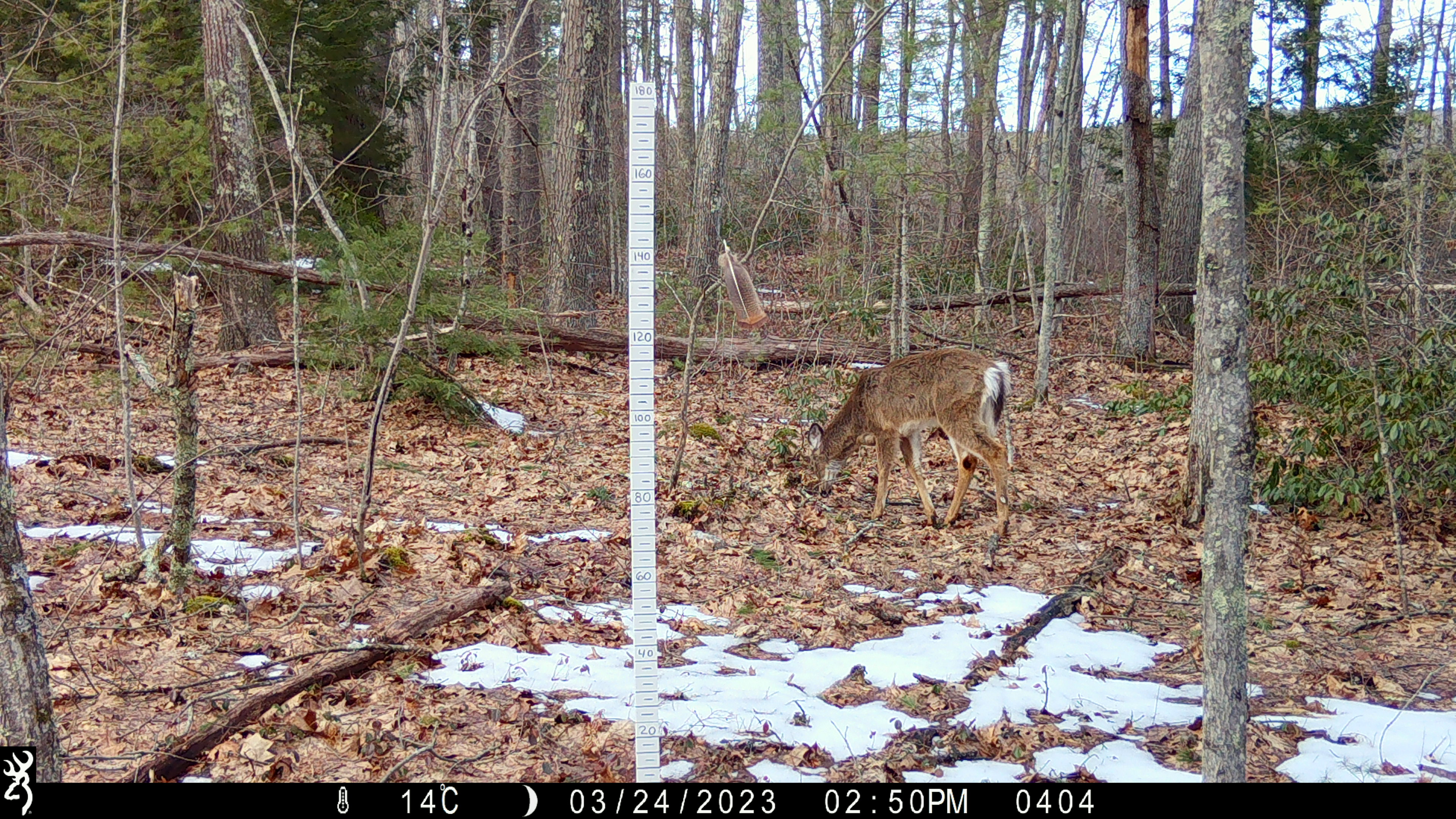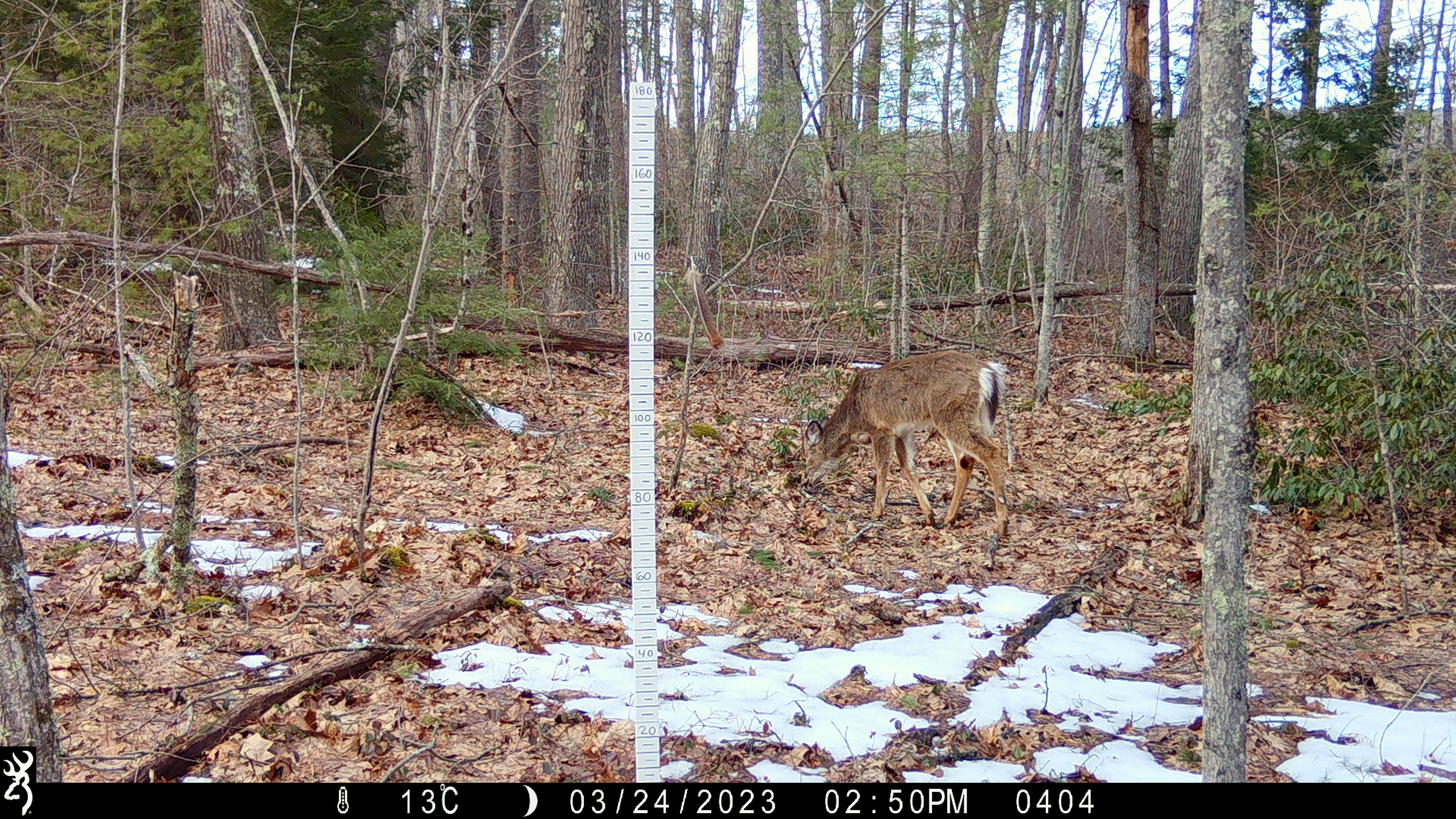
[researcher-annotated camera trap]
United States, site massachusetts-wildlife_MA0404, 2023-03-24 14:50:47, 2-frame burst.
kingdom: Animalia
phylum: Chordata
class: Mammalia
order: Artiodactyla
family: Cervidae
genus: Odocoileus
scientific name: Odocoileus virginianus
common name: white-tailed deer